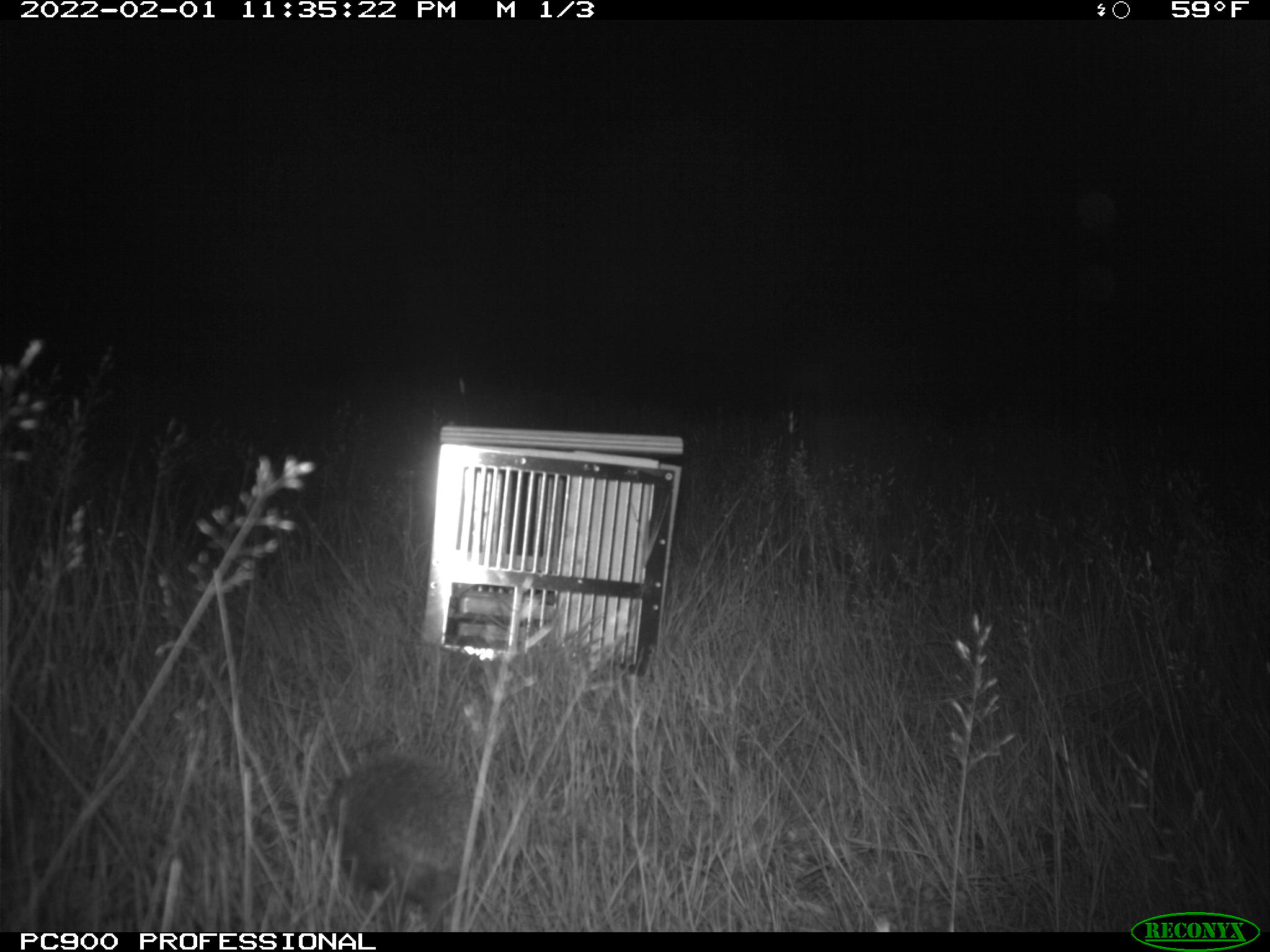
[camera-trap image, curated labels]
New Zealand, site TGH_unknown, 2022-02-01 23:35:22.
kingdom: Animalia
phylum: Chordata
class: Mammalia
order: Eulipotyphla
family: Erinaceidae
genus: Erinaceus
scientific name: Erinaceus europaeus europaeus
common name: european hedgehog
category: hedgehog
Hedgehog (european hedgehog) (Erinaceus europaeus europaeus).